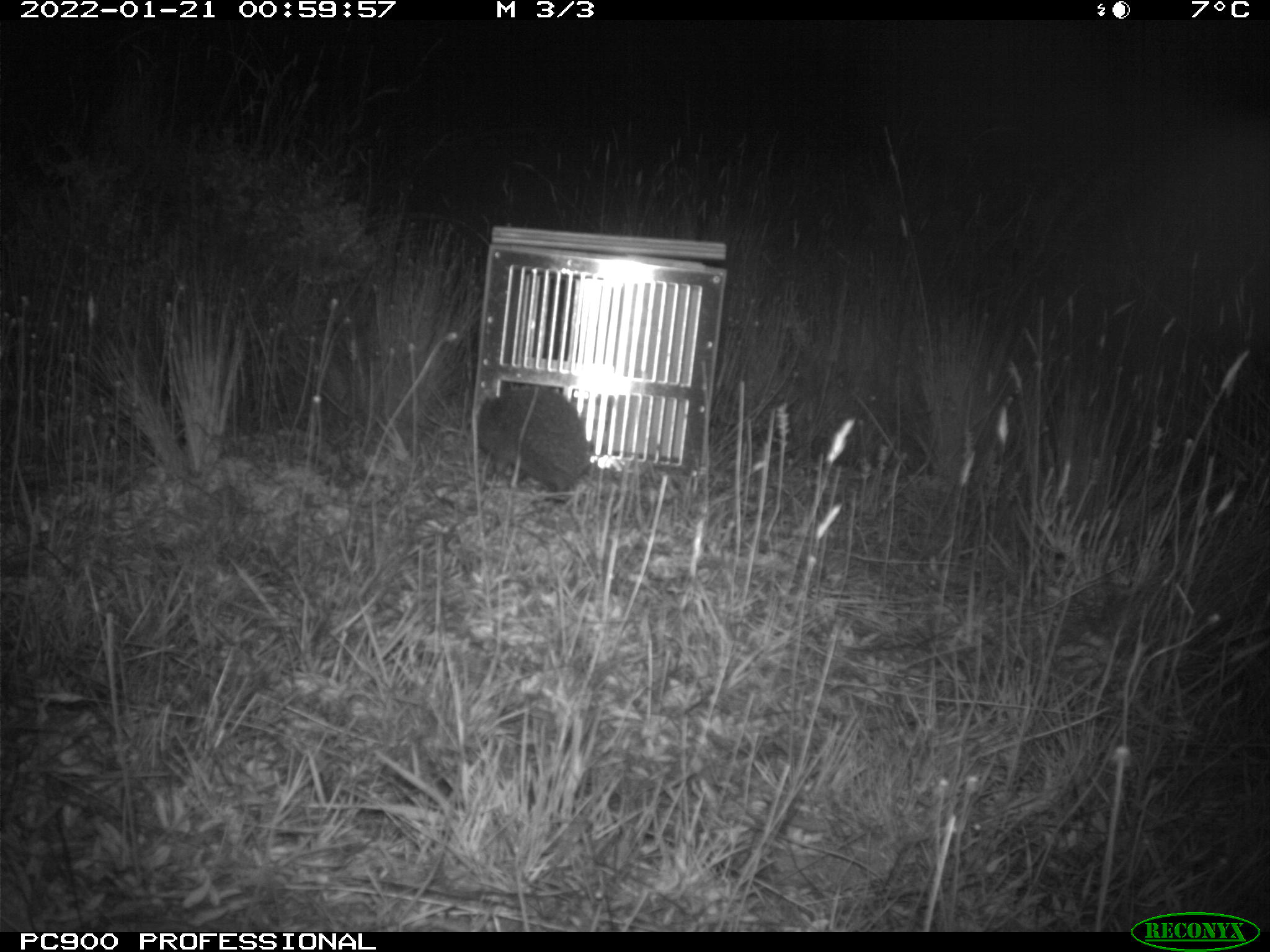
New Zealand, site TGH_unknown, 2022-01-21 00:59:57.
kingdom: Animalia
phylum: Chordata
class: Mammalia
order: Eulipotyphla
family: Erinaceidae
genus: Erinaceus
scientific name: Erinaceus europaeus europaeus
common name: european hedgehog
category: hedgehog